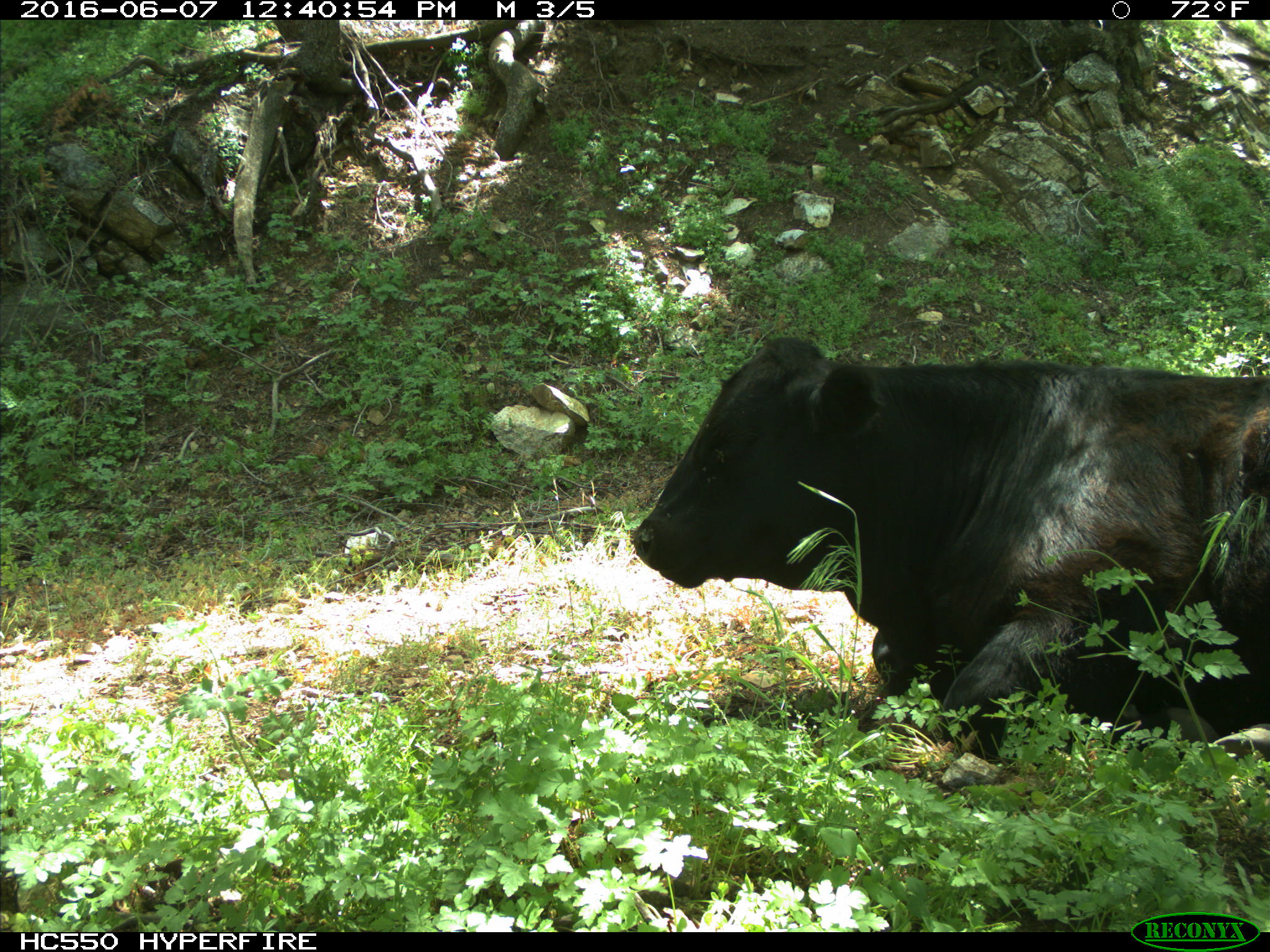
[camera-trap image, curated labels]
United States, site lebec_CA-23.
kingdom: Animalia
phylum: Chordata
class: Mammalia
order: Artiodactyla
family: Bovidae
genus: Bos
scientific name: Bos taurus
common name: domestic cow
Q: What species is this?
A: Bos taurus (domestic cow).